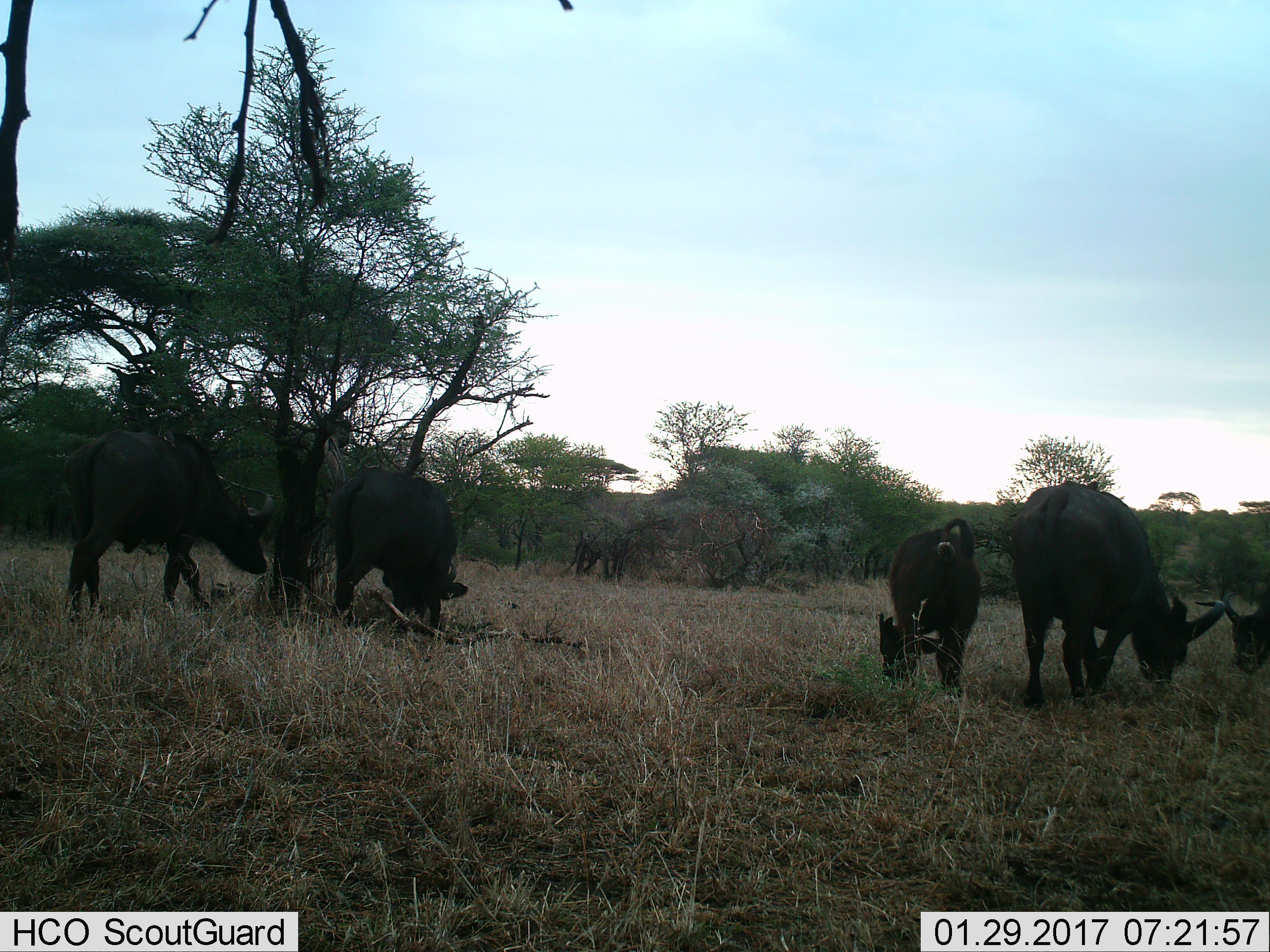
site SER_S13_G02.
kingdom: Animalia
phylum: Chordata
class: Mammalia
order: Artiodactyla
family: Bovidae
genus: Syncerus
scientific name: Syncerus caffer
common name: african buffalo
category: buffalo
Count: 5.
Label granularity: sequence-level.